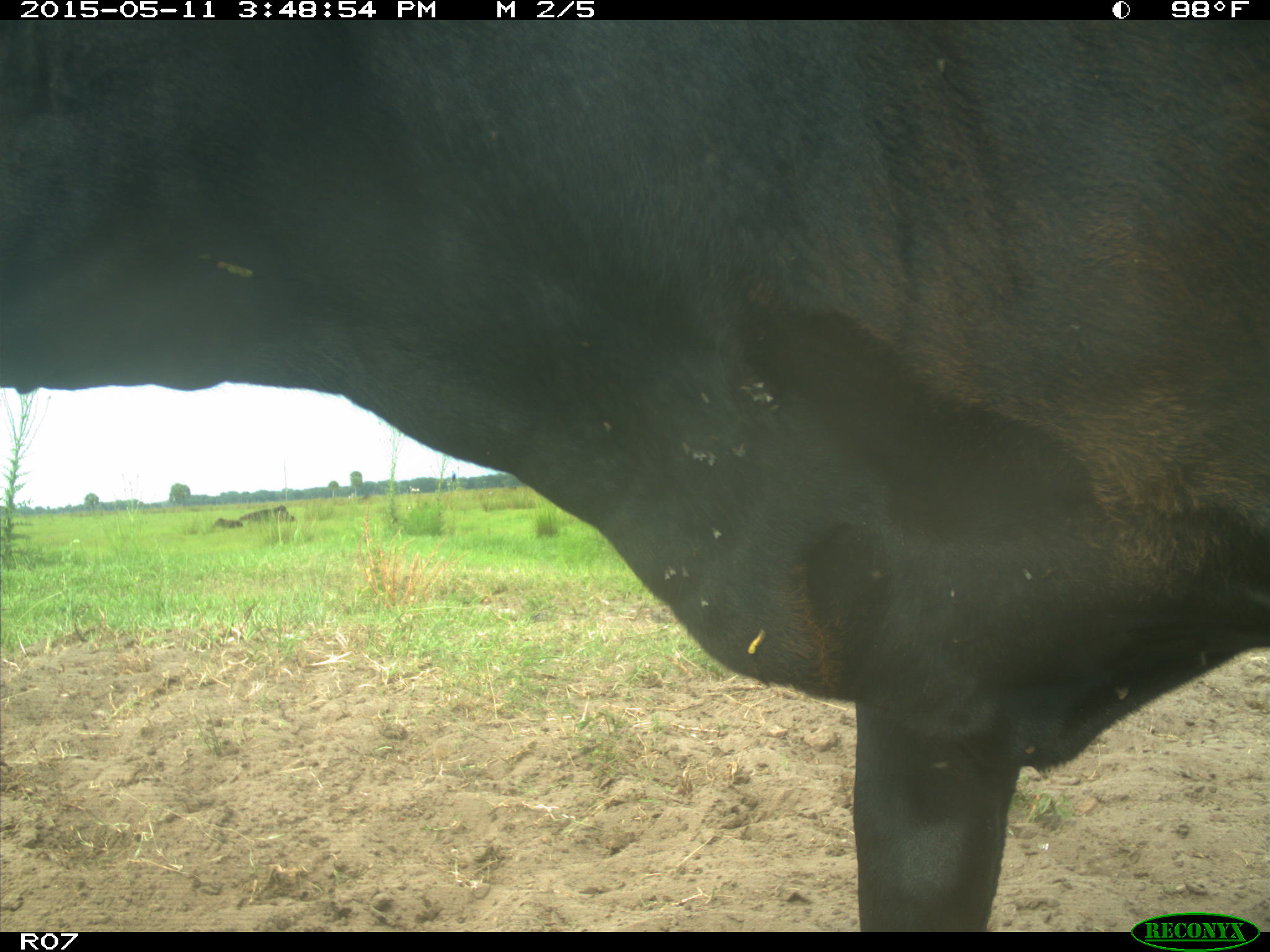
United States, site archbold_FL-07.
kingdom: Animalia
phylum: Chordata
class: Mammalia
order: Artiodactyla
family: Bovidae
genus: Bos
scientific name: Bos taurus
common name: domestic cow